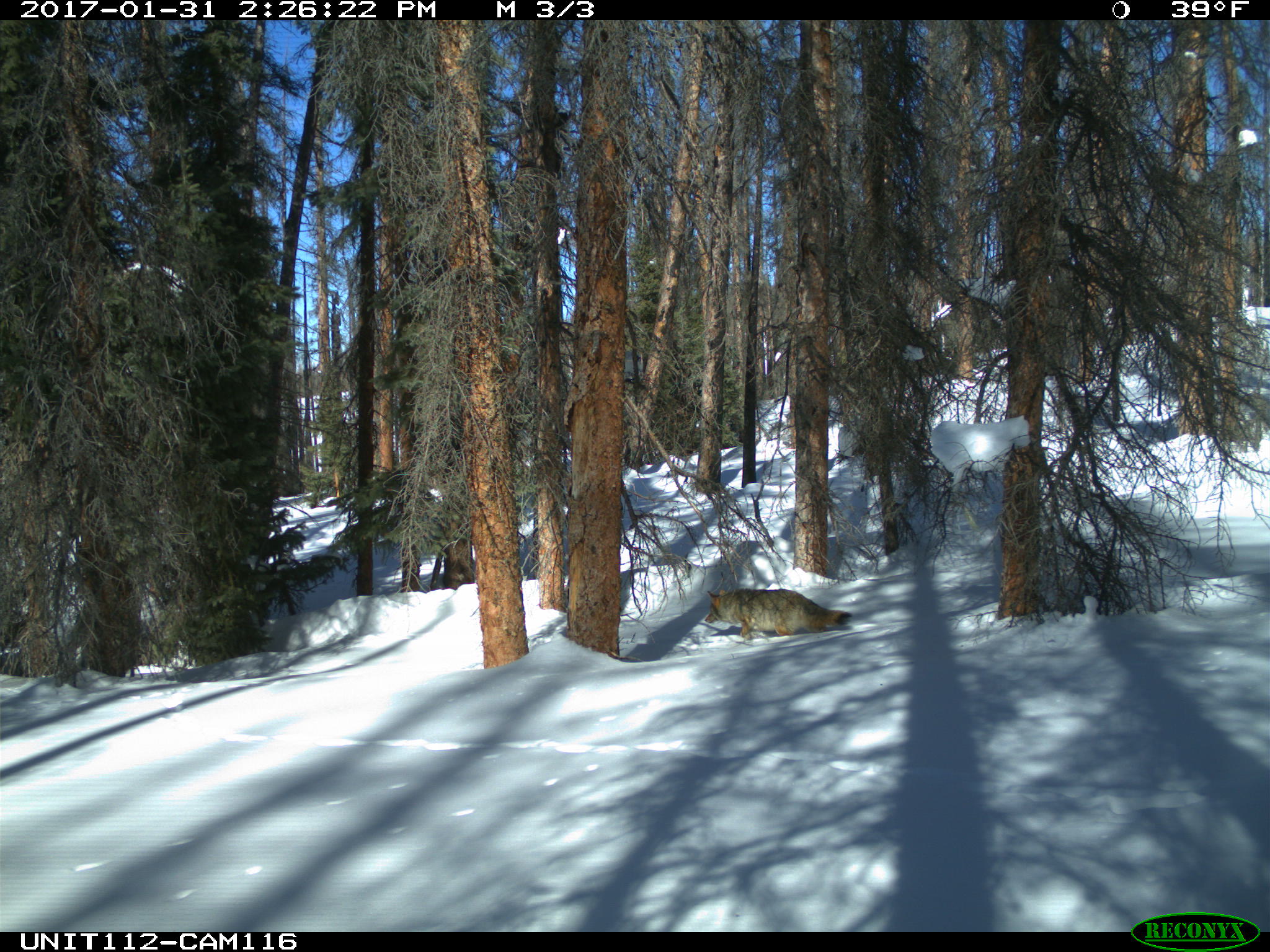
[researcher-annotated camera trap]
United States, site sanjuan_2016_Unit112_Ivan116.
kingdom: Animalia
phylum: Chordata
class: Mammalia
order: Carnivora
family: Canidae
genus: Canis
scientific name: Canis latrans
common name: coyote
Canis latrans (coyote).